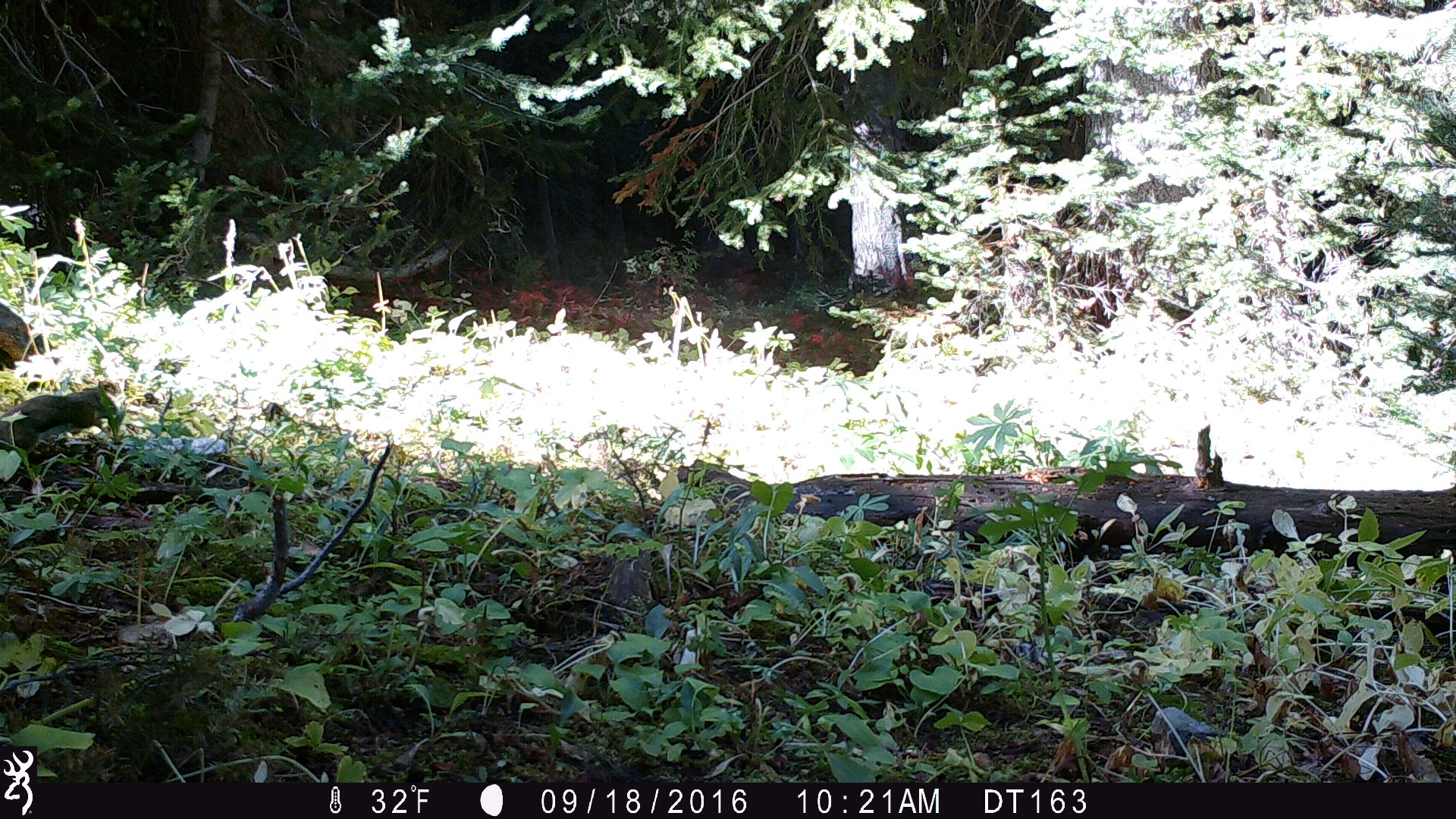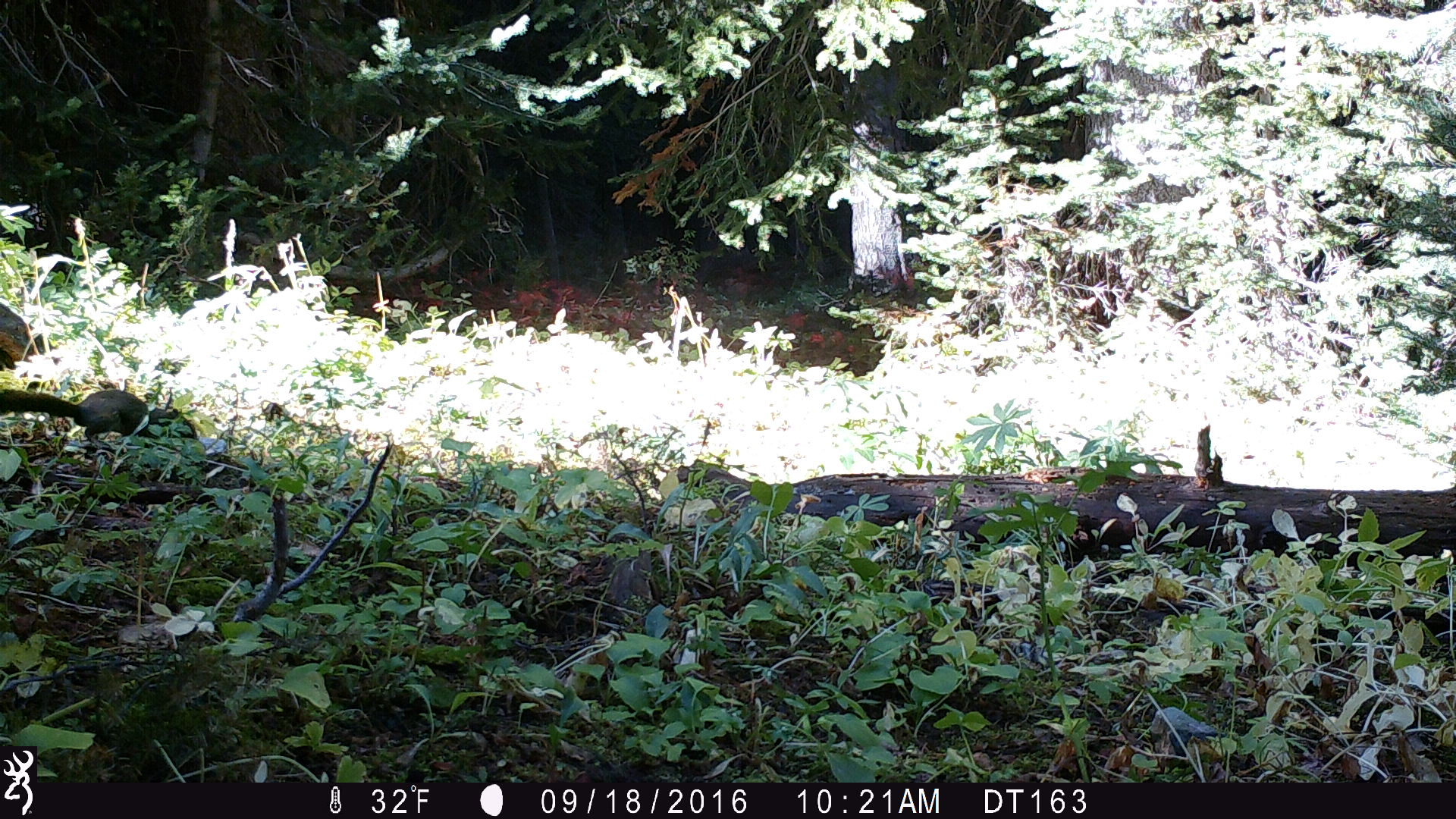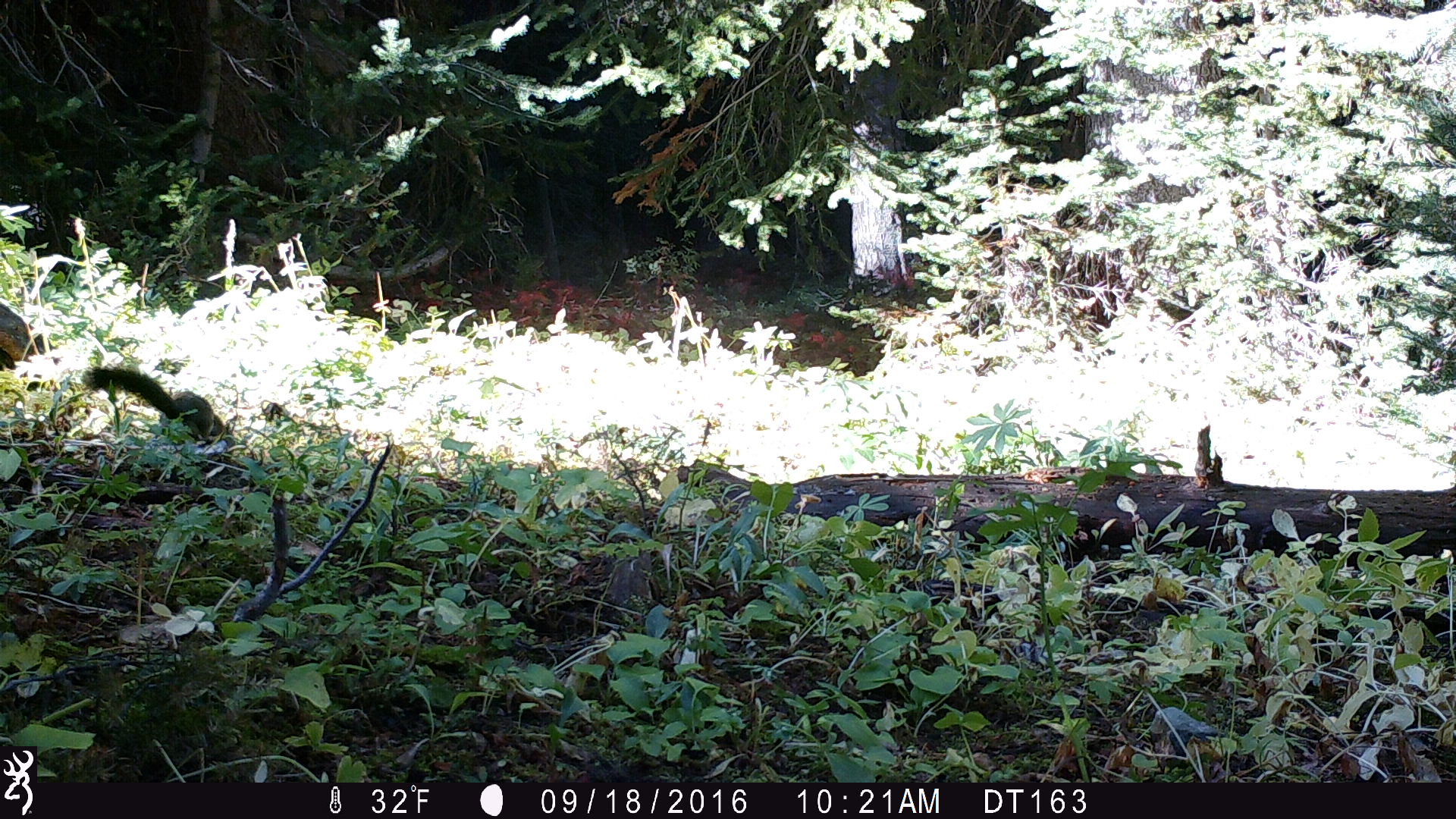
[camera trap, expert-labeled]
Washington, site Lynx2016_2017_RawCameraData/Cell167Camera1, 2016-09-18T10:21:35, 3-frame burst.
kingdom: Animalia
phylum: Chordata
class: Mammalia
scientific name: Mammalia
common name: small mammal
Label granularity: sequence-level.